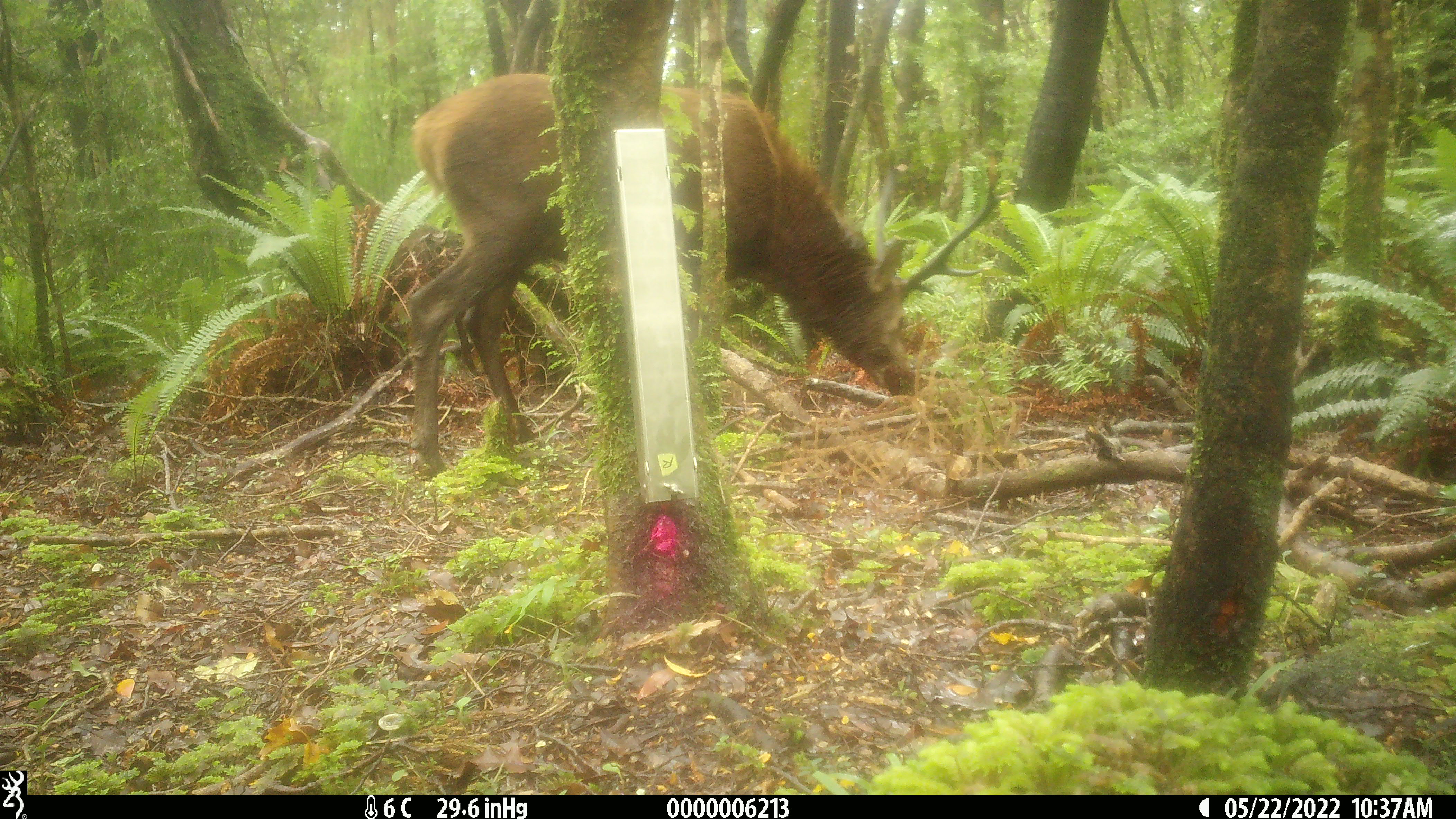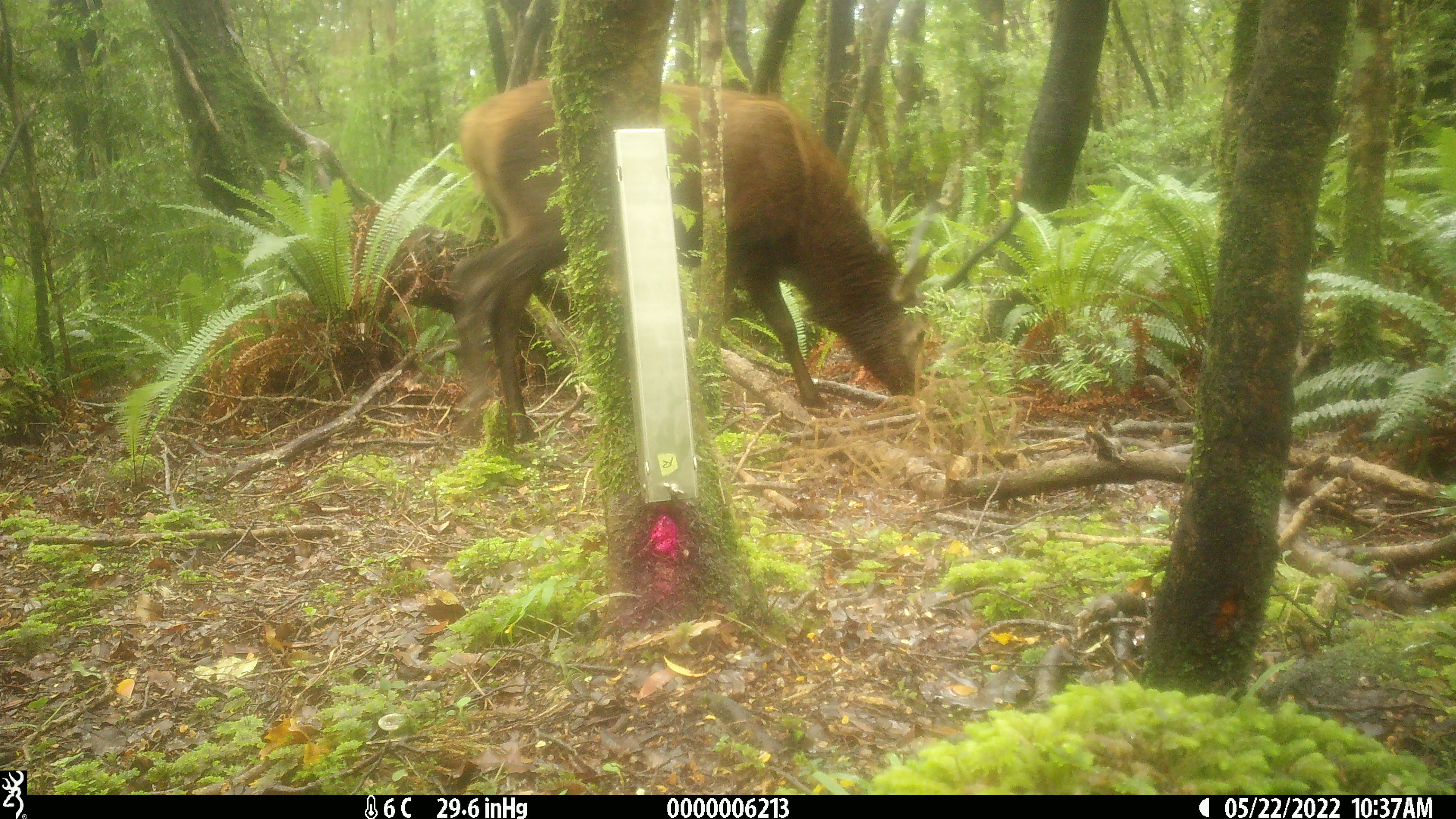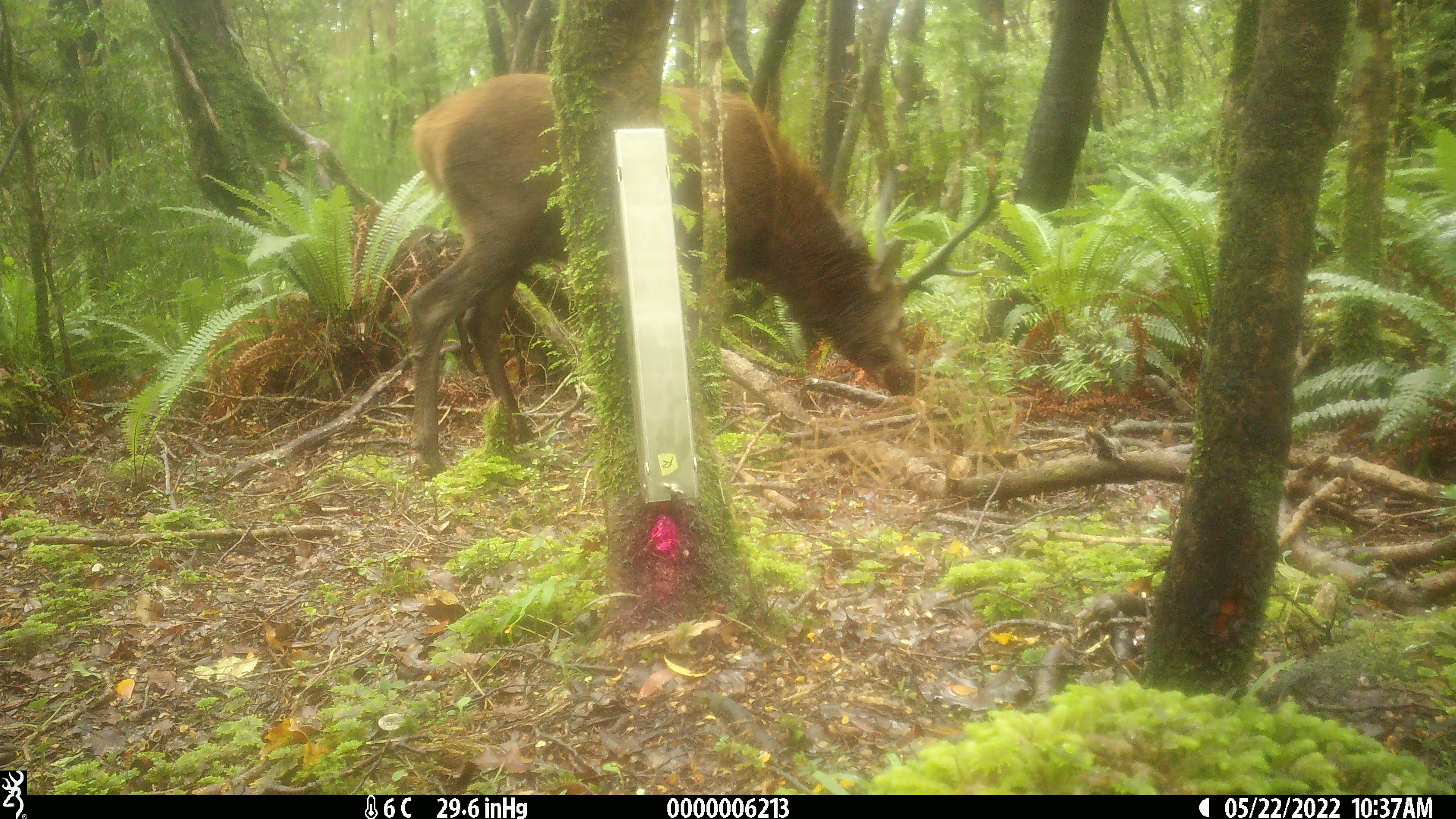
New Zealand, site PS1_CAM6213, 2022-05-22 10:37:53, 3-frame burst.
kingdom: Animalia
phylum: Chordata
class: Mammalia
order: Artiodactyla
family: Cervidae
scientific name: Cervidae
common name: deer